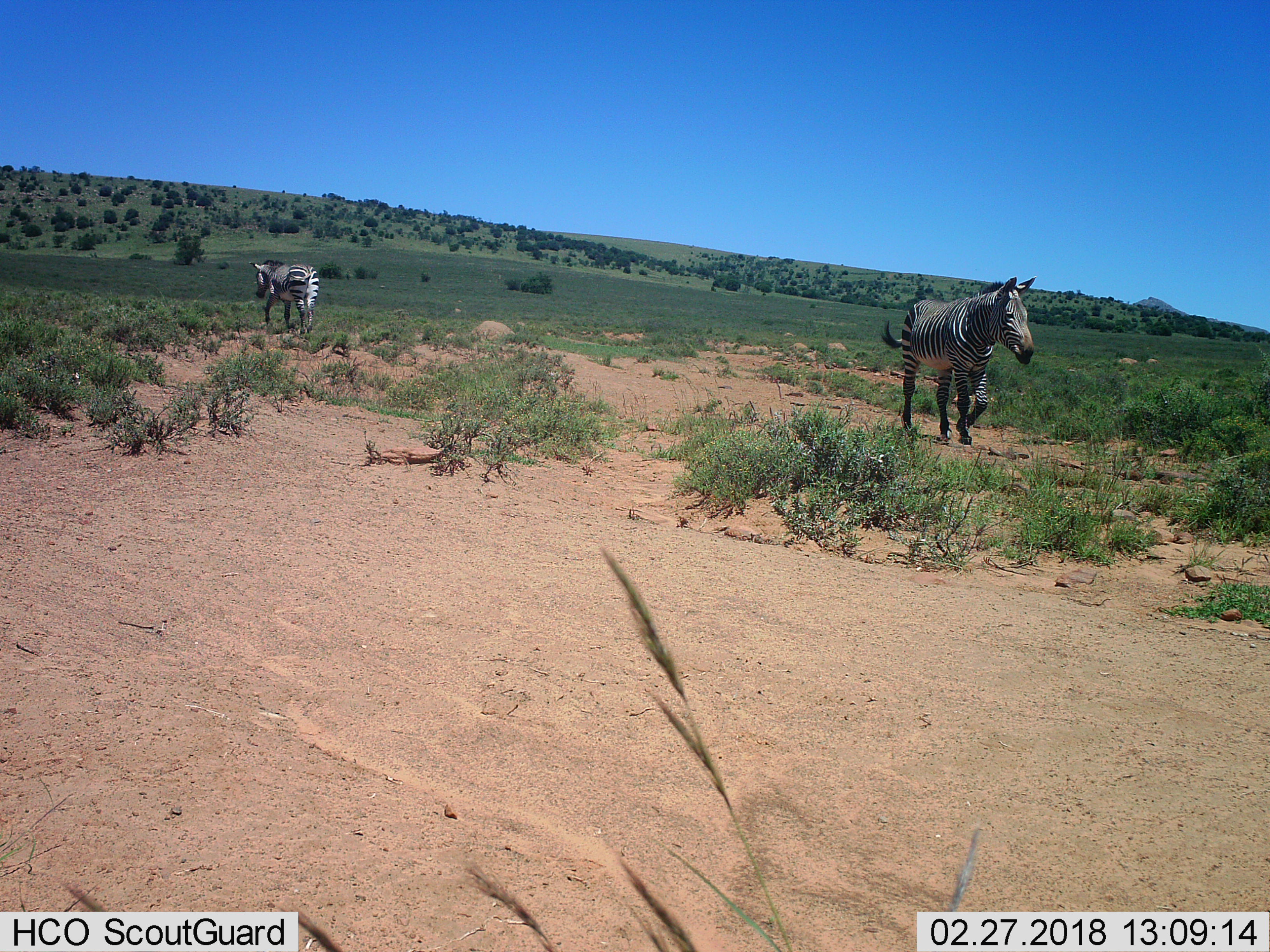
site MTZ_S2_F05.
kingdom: Animalia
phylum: Chordata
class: Mammalia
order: Perissodactyla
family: Equidae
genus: Equus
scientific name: Equus zebra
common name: mountain zebra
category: zebramountain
Zebramountain (mountain zebra) (Equus zebra), count 2. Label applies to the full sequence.